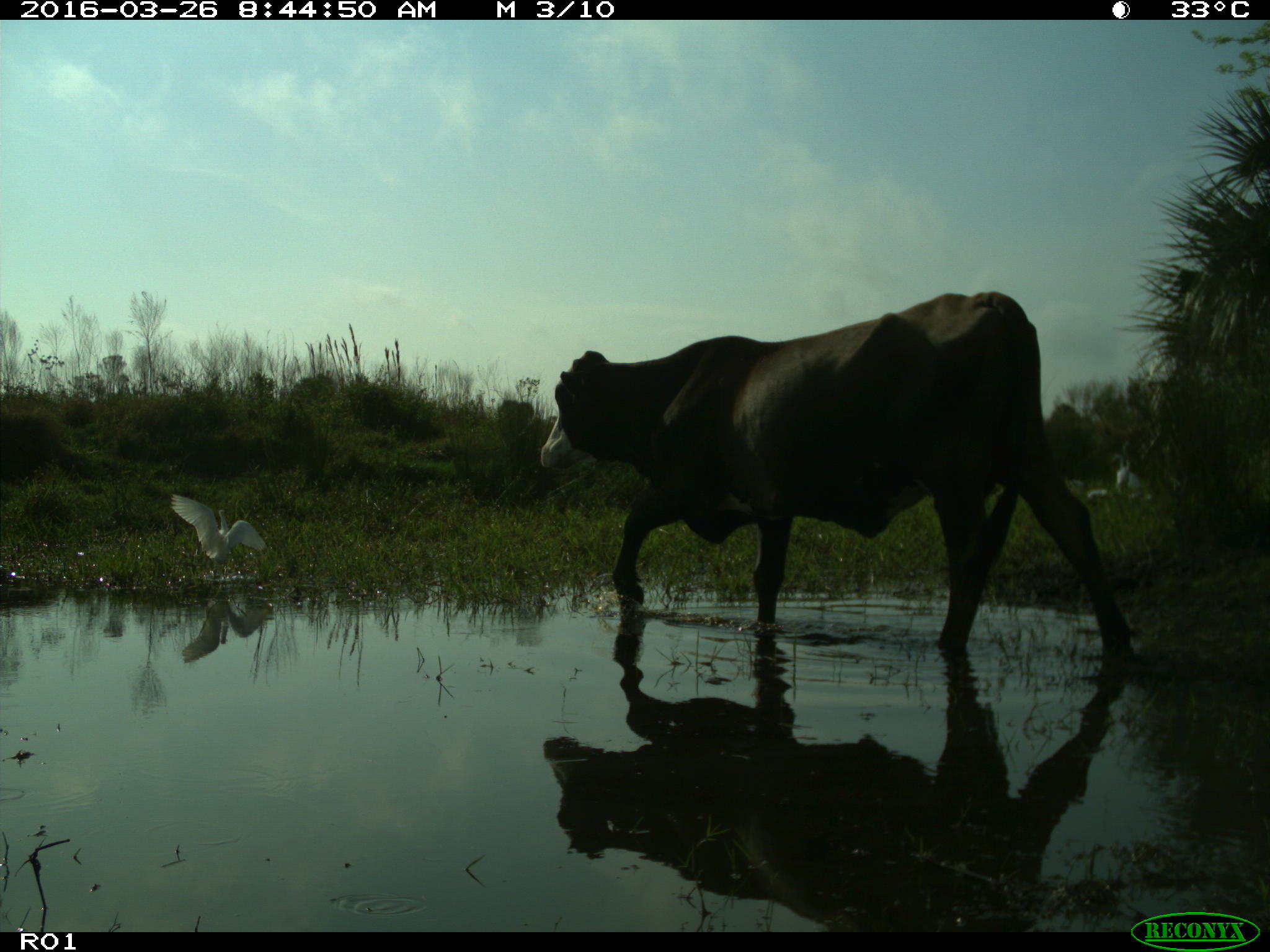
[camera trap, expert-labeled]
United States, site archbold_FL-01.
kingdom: Animalia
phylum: Chordata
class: Mammalia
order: Artiodactyla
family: Bovidae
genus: Bos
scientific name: Bos taurus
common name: domestic cow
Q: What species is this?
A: Bos taurus (domestic cow).